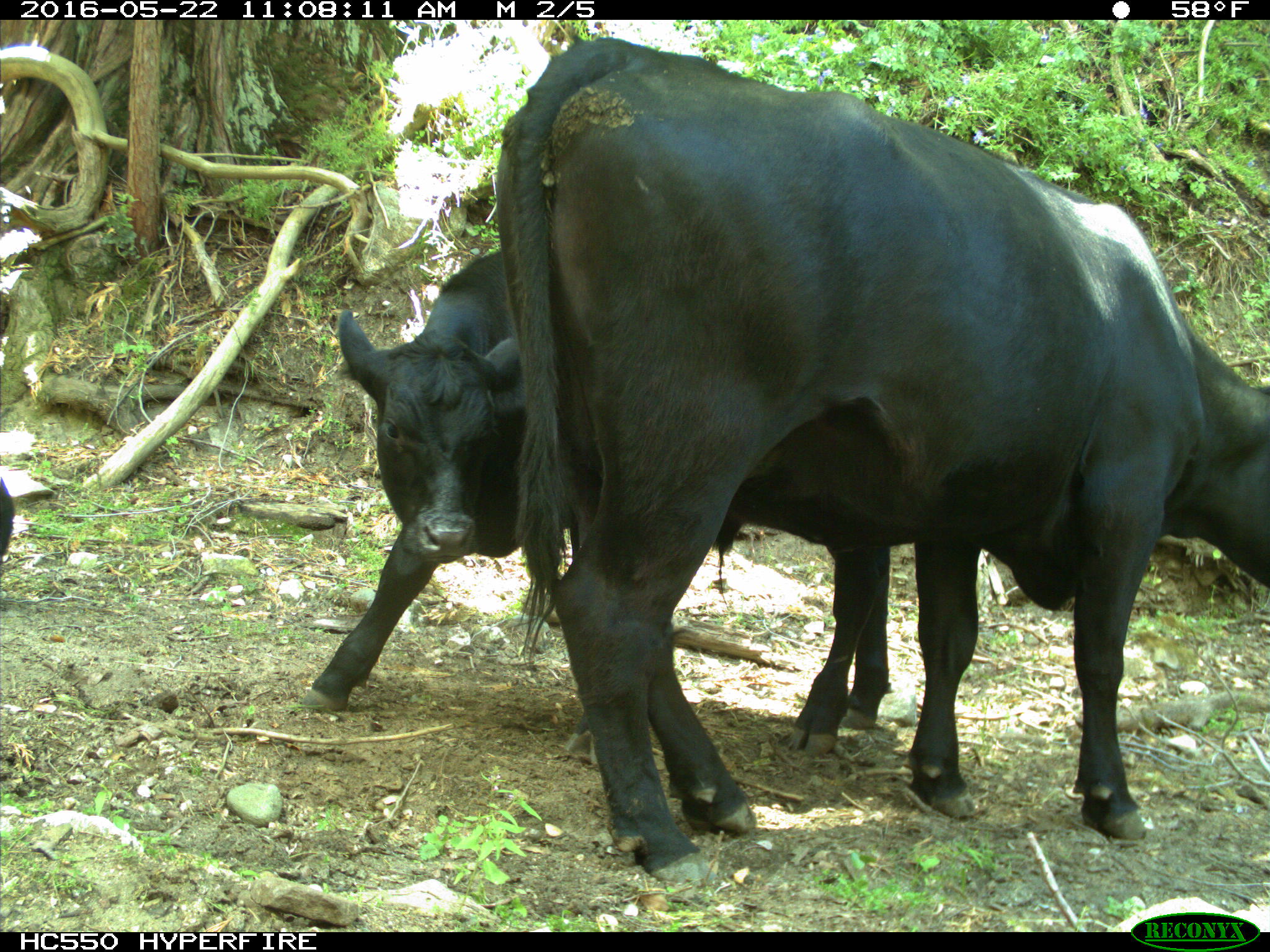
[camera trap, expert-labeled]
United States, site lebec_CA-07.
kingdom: Animalia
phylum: Chordata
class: Mammalia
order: Artiodactyla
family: Bovidae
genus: Bos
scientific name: Bos taurus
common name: domestic cow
Bos taurus (domestic cow).